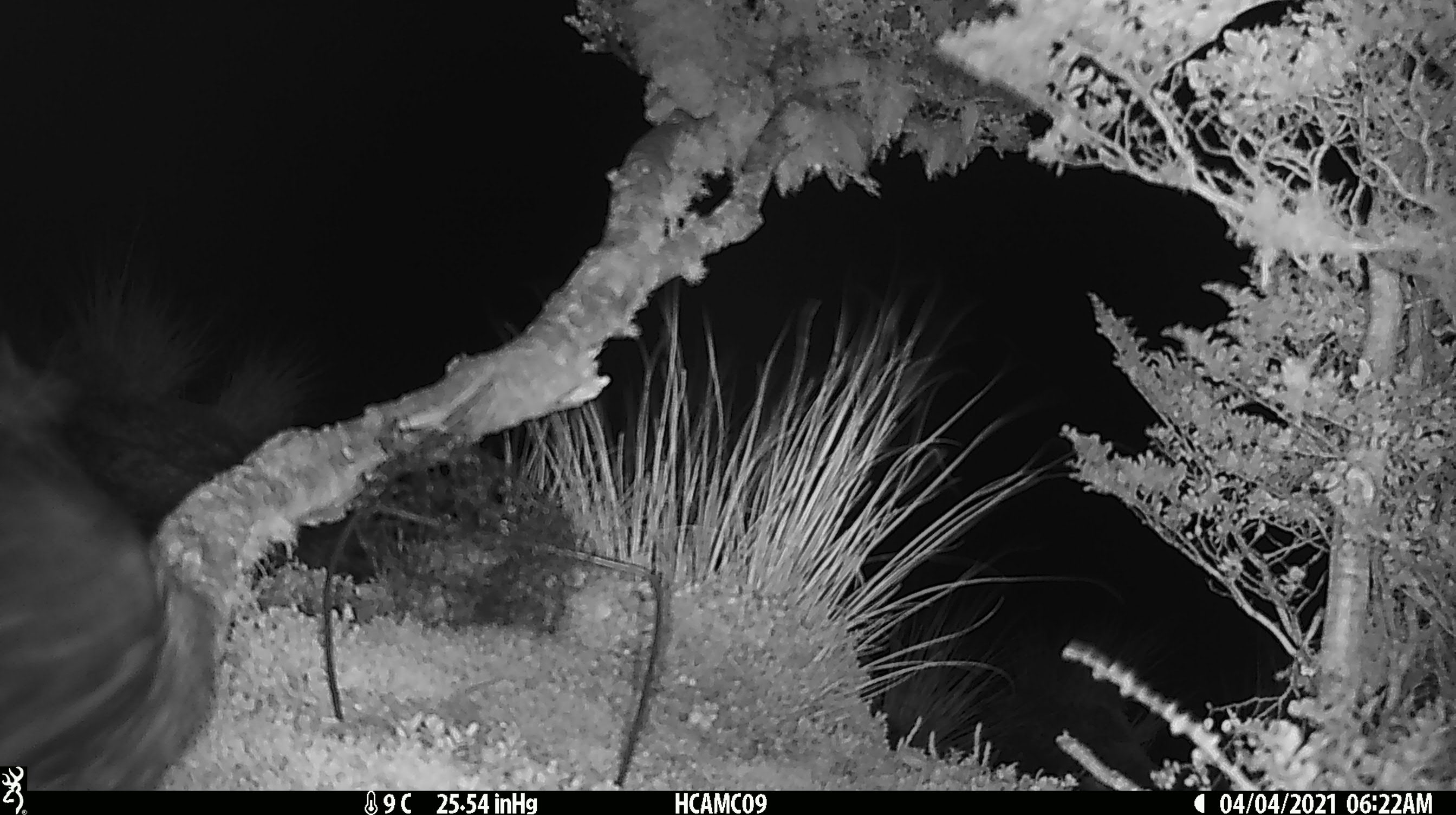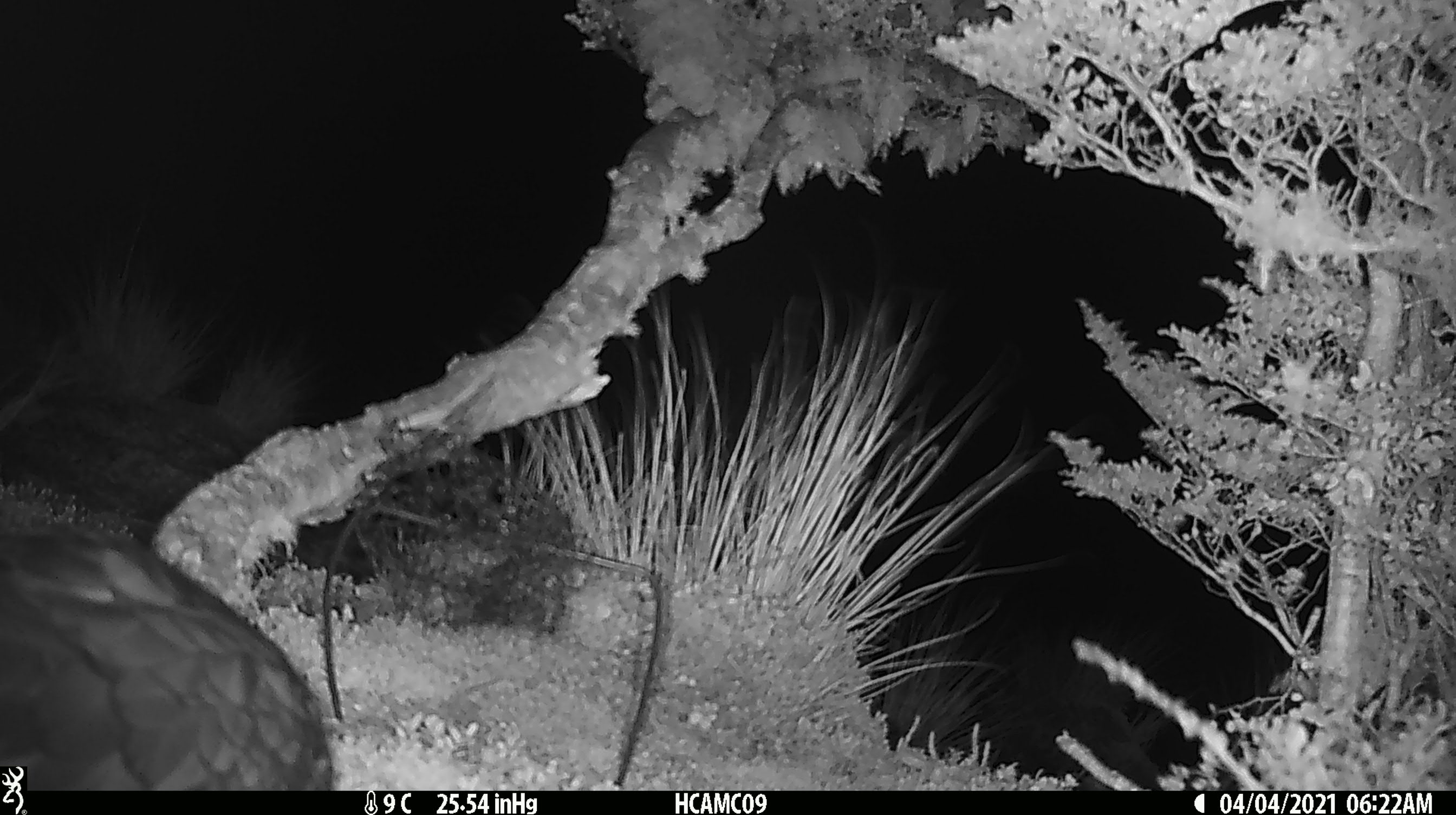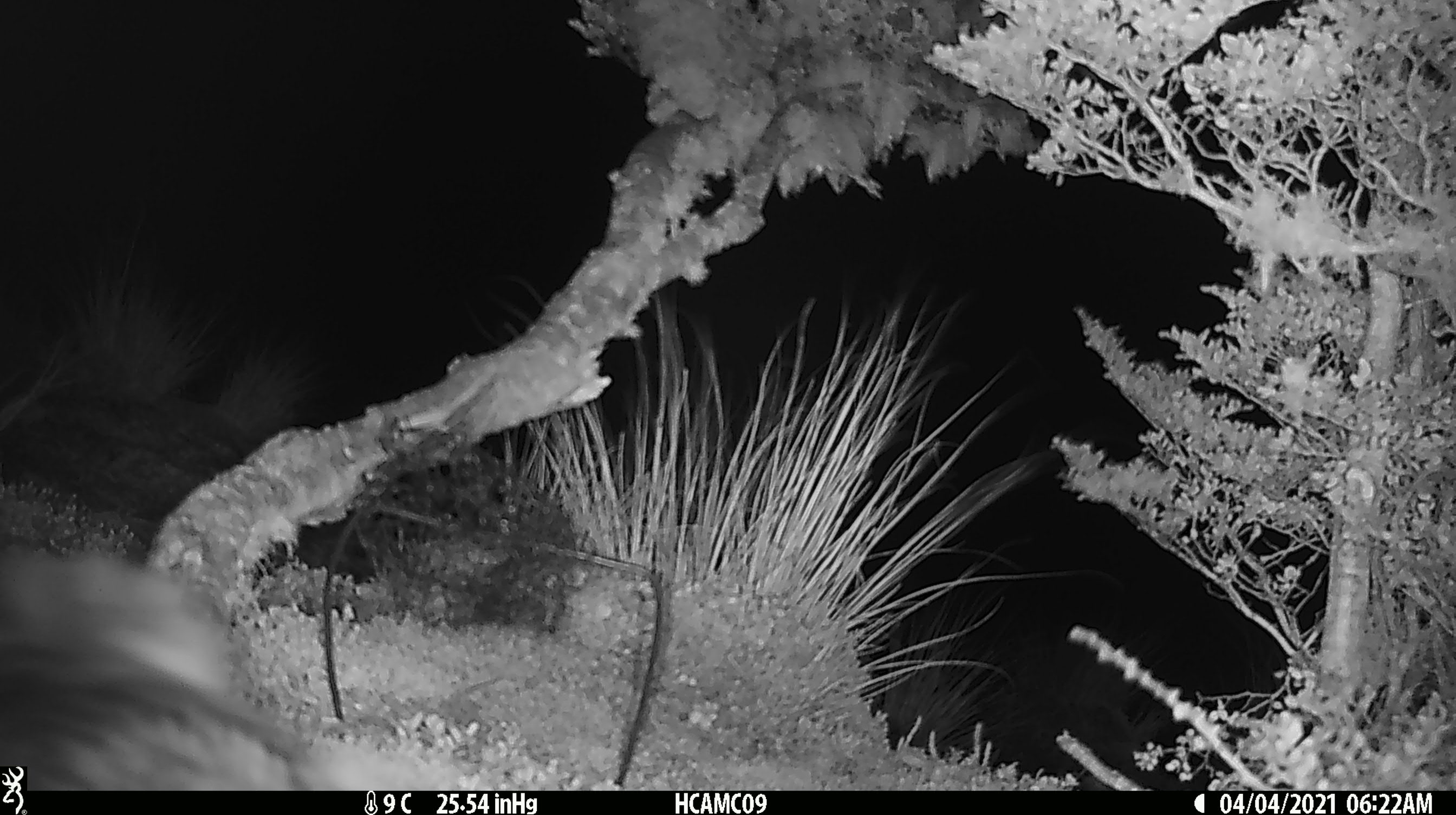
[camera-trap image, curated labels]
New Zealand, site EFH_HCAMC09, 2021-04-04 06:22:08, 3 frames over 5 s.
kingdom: Animalia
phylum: Chordata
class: Aves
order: Psittaciformes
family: Strigopidae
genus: Nestor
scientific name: Nestor notabilis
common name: kea